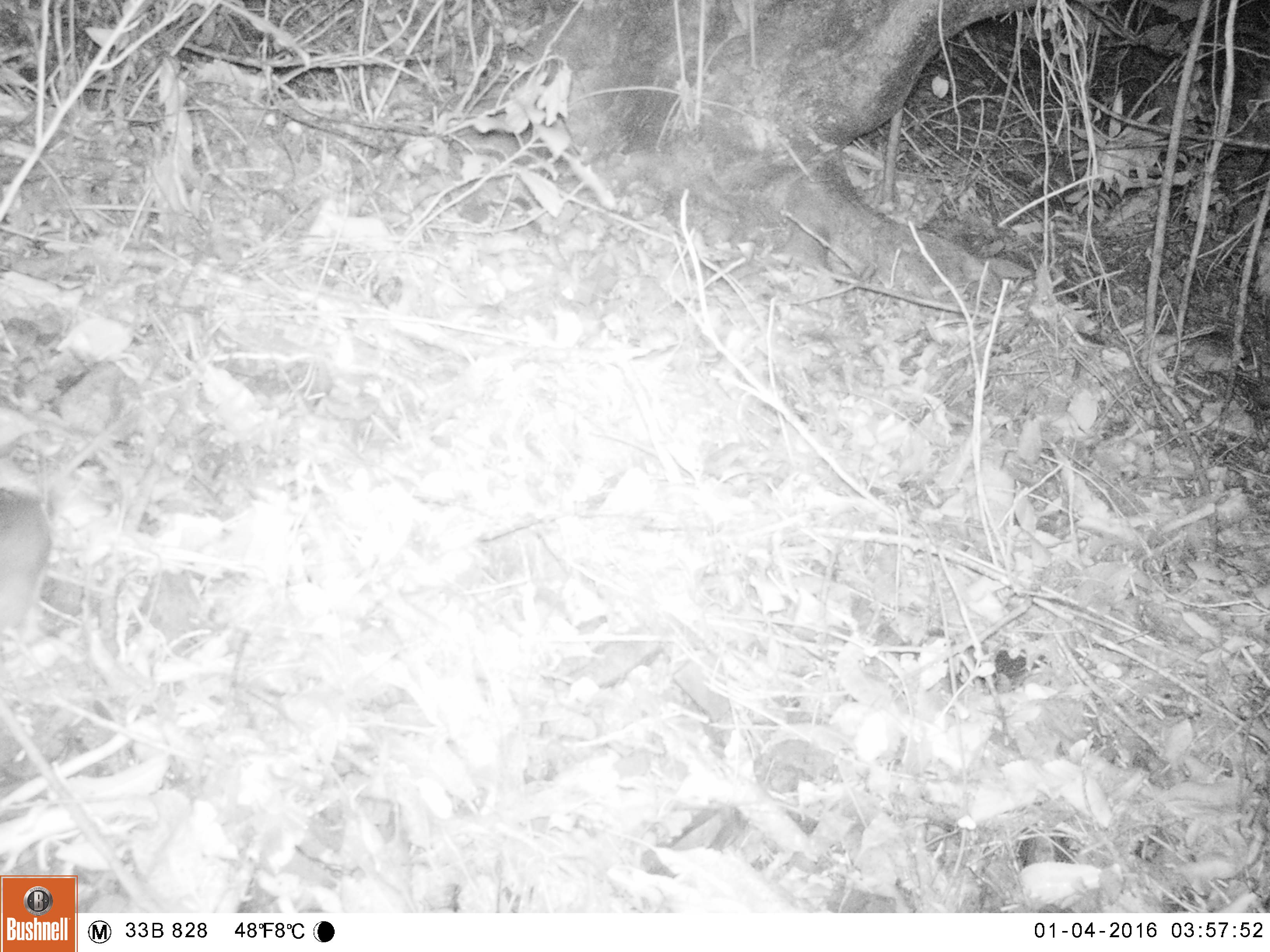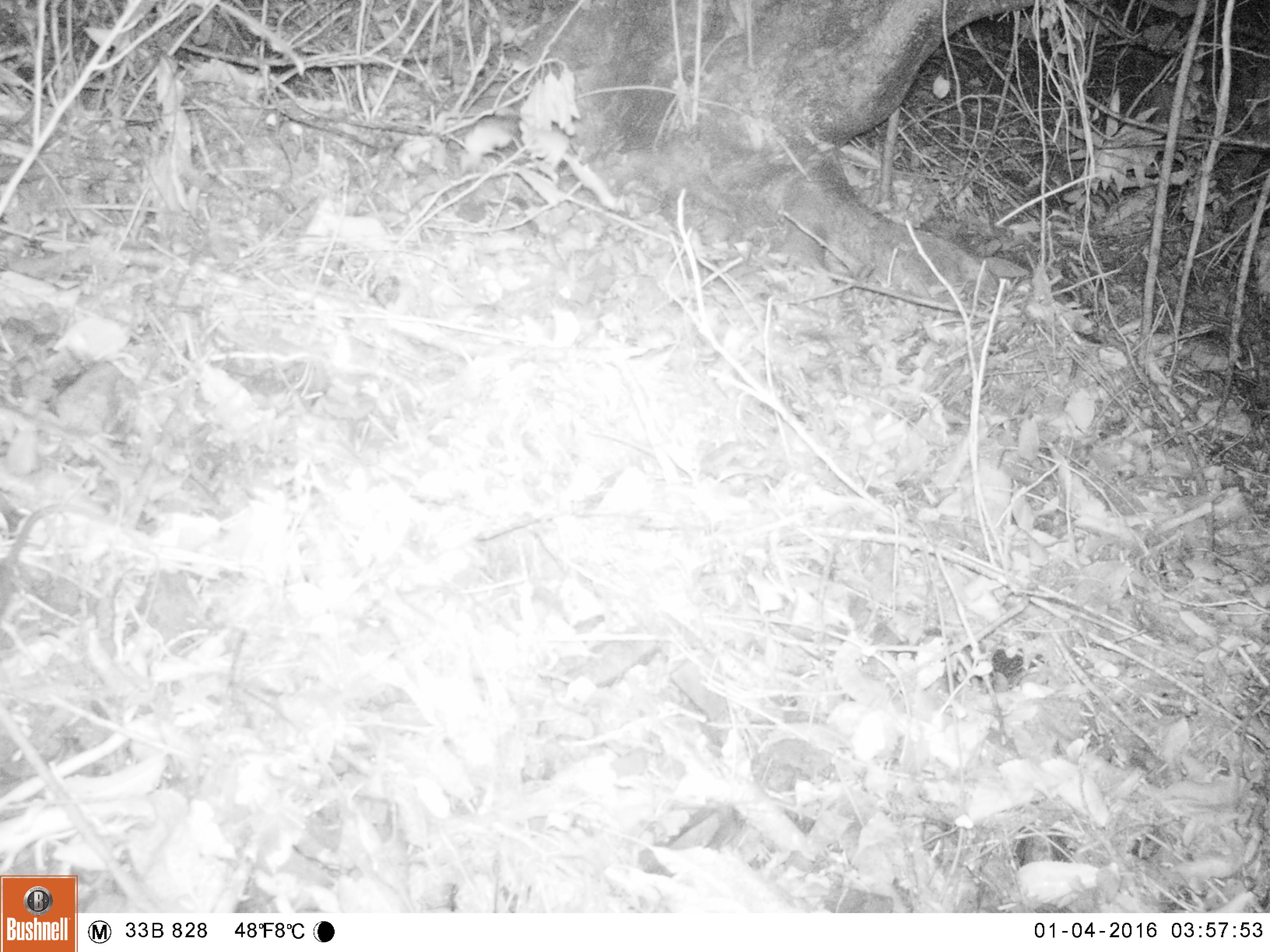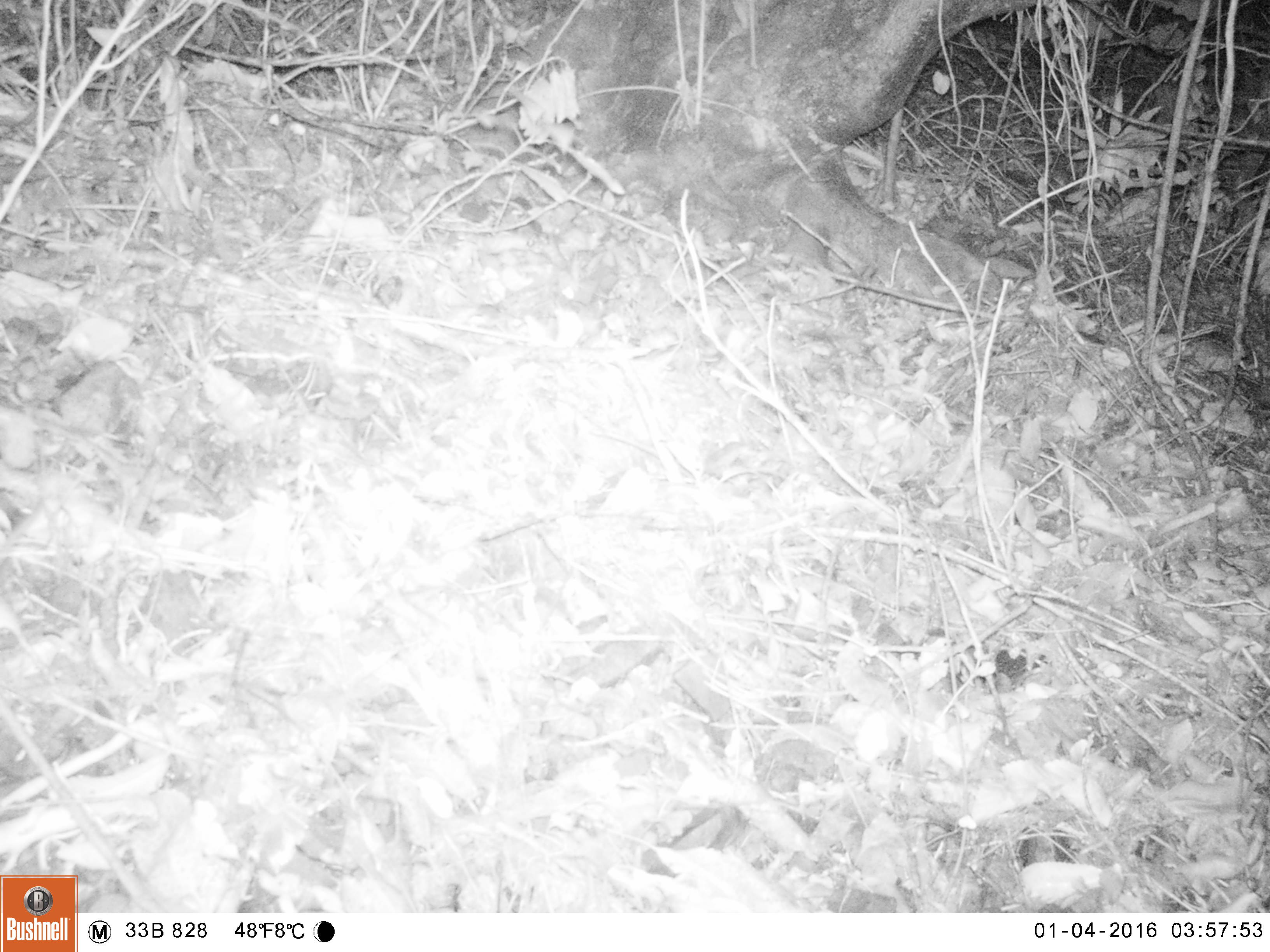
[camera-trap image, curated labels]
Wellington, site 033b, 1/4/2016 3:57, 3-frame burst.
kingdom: Animalia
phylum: Chordata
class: Mammalia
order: Rodentia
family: Muridae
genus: Rattus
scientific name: Rattus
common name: rat